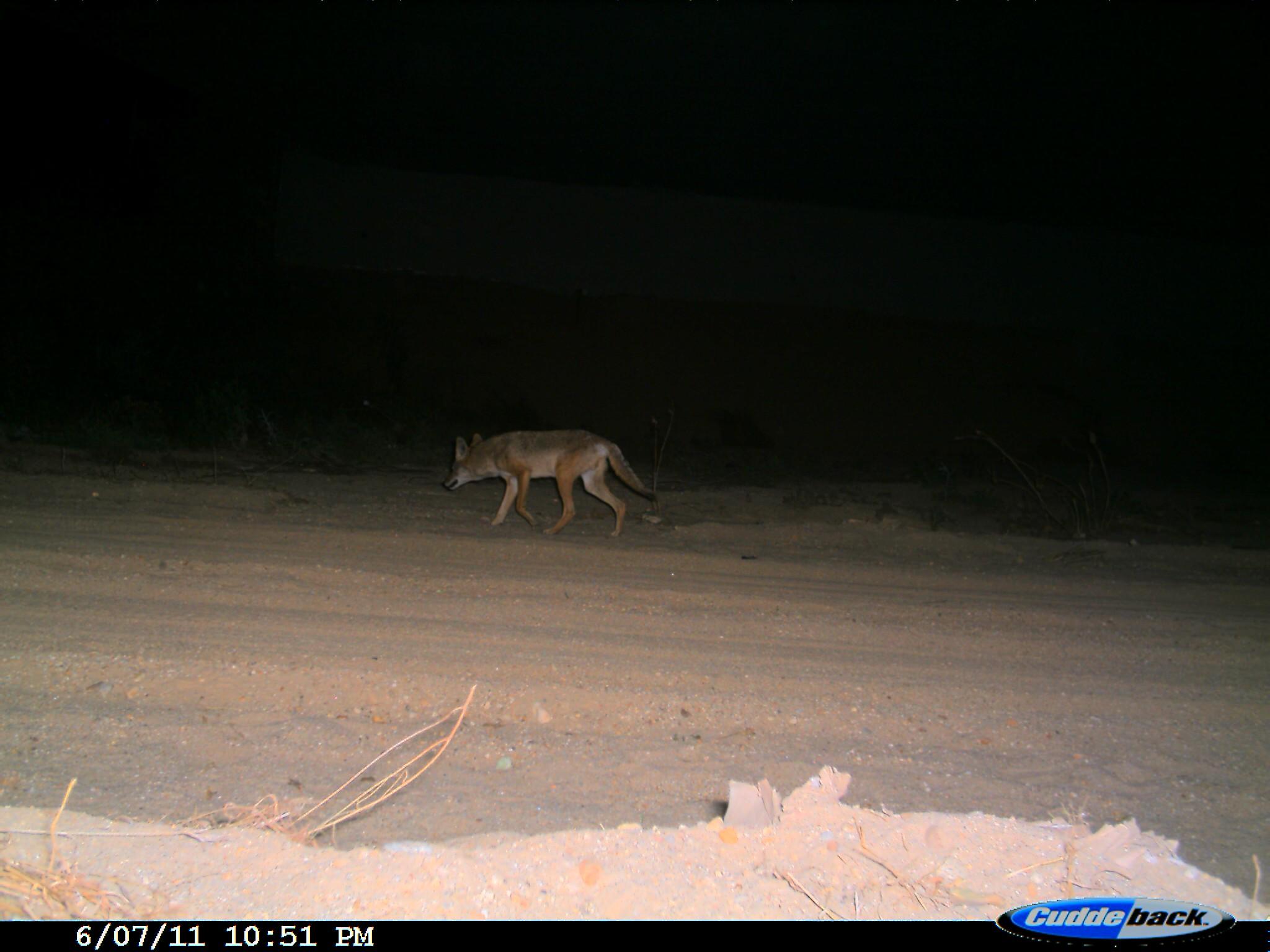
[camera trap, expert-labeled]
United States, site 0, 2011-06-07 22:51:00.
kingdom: Animalia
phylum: Chordata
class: Mammalia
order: Carnivora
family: Canidae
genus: Canis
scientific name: Canis latrans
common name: coyote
Coyote (Canis latrans).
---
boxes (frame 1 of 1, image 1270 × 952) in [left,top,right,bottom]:
coyote: [440,422,665,543]